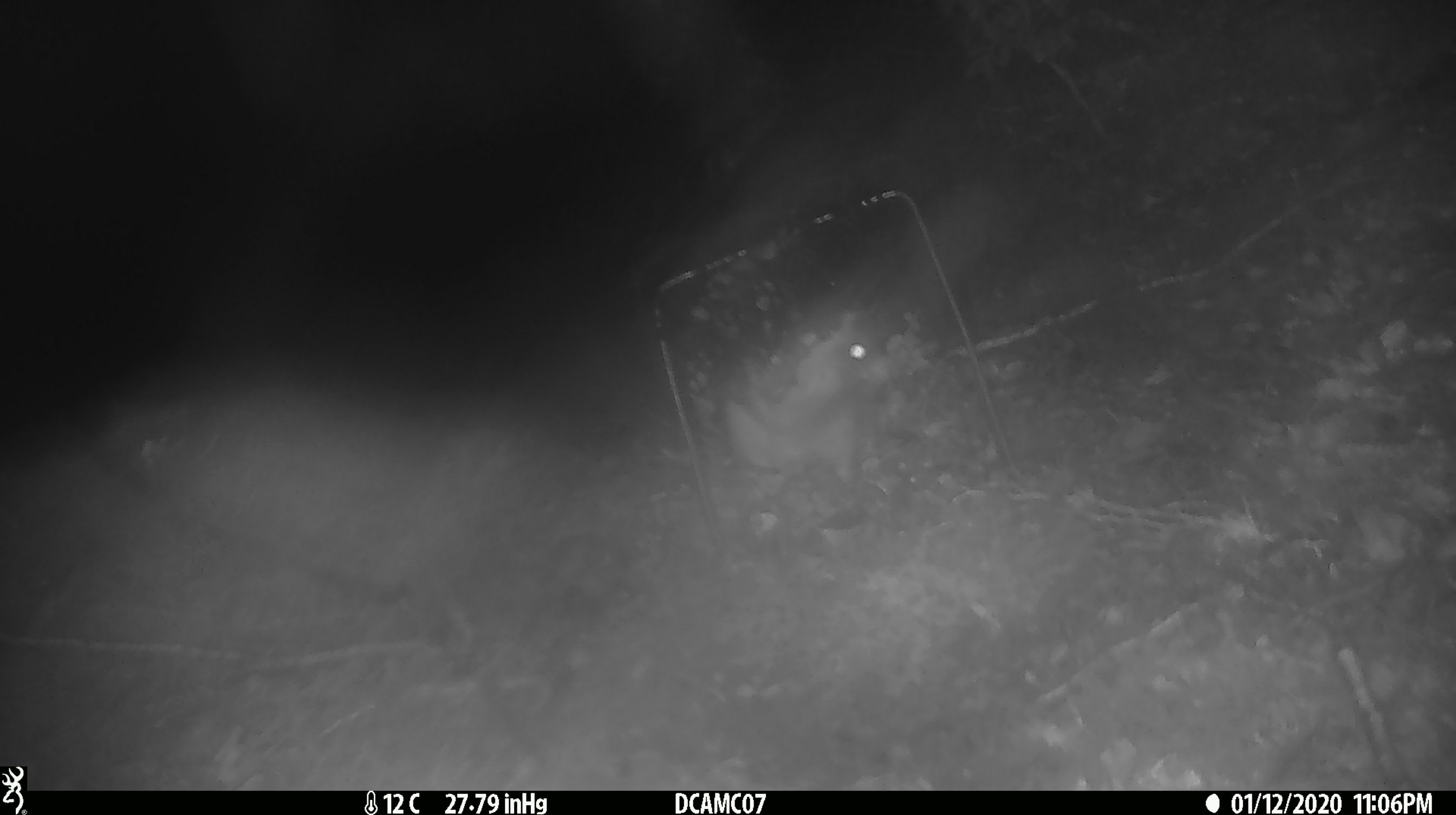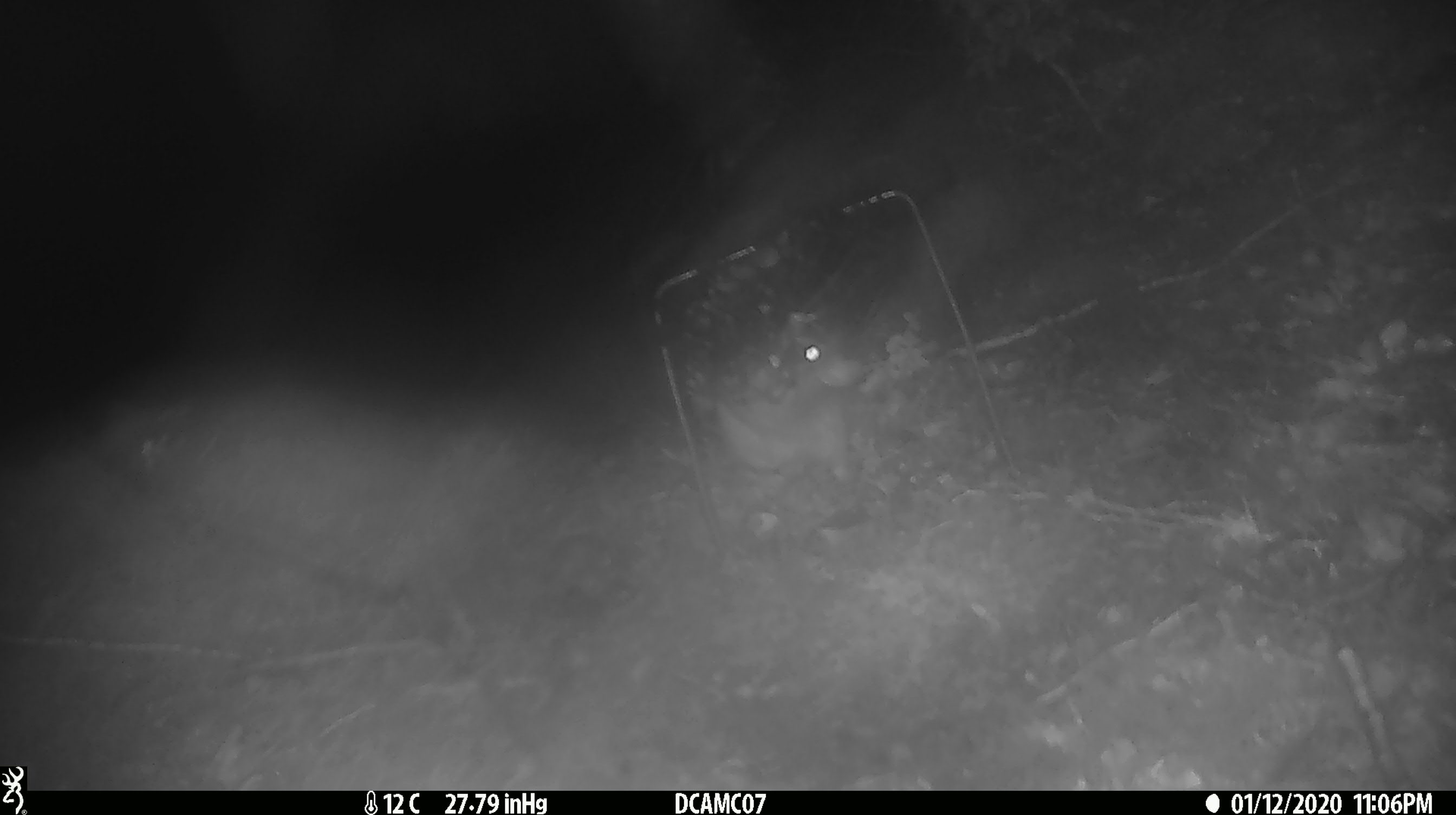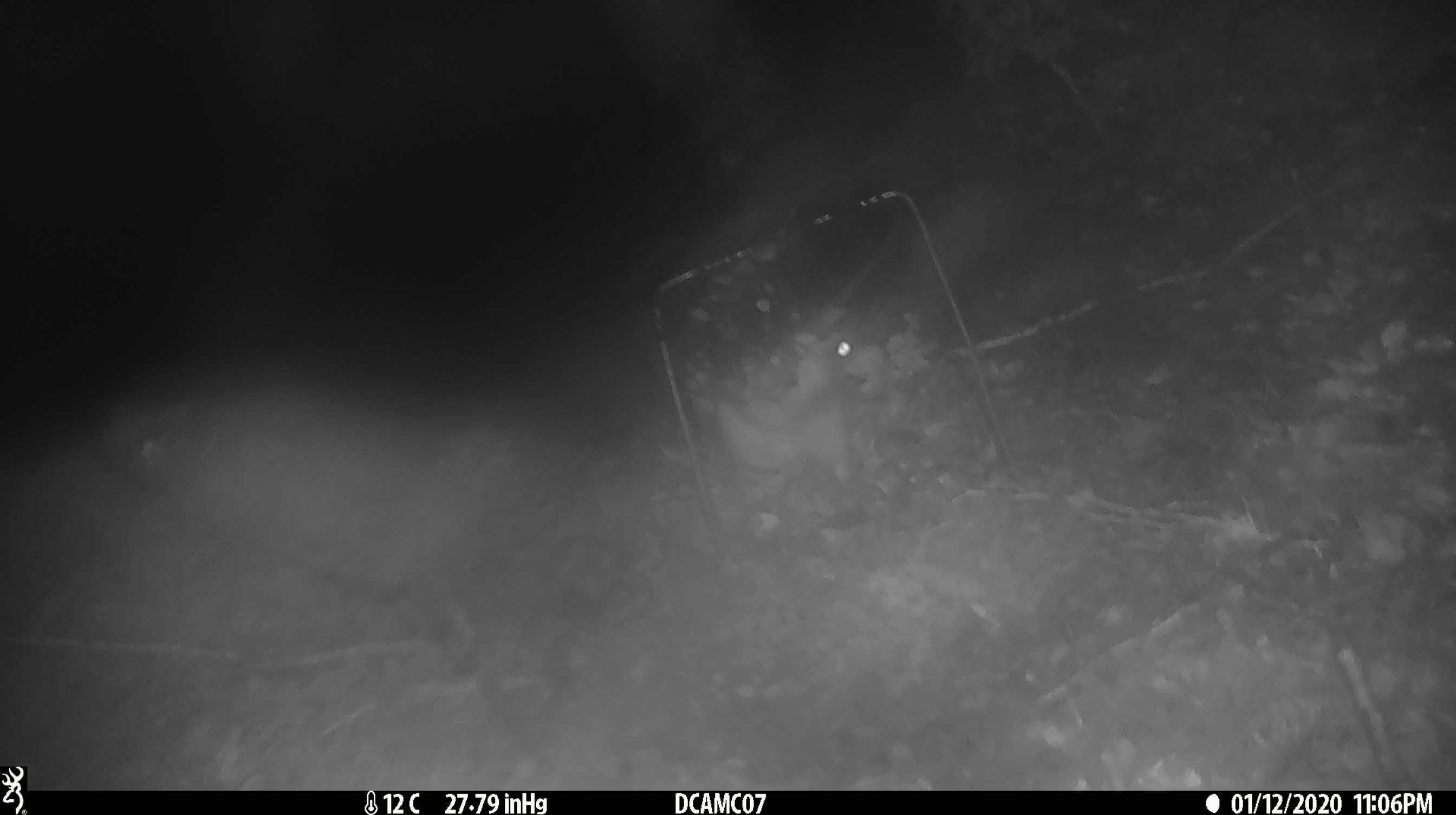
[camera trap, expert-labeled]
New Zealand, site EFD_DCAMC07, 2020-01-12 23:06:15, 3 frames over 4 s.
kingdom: Animalia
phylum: Chordata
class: Mammalia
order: Rodentia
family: Muridae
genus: Rattus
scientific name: Rattus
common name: rat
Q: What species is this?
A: Rat (Rattus).